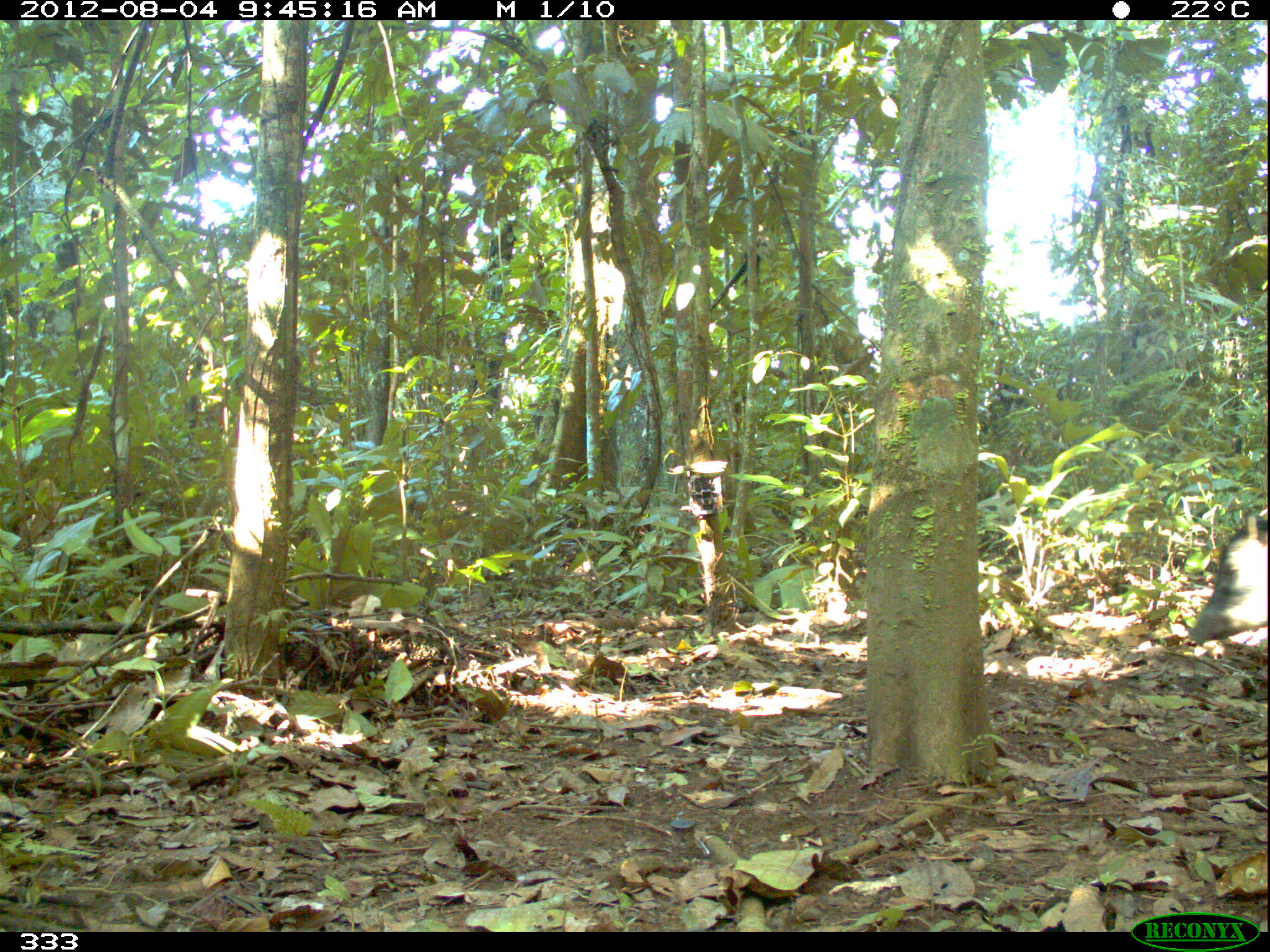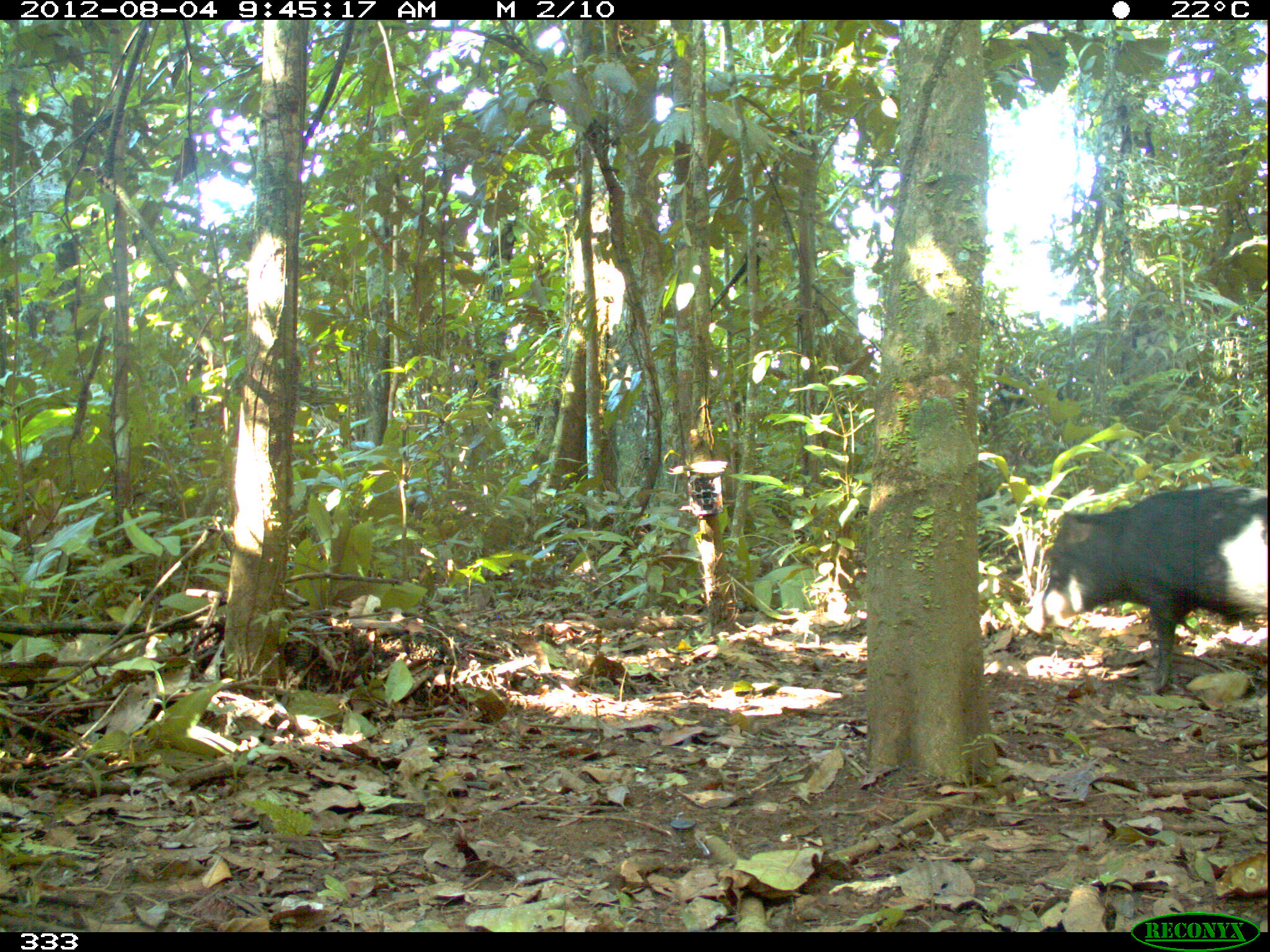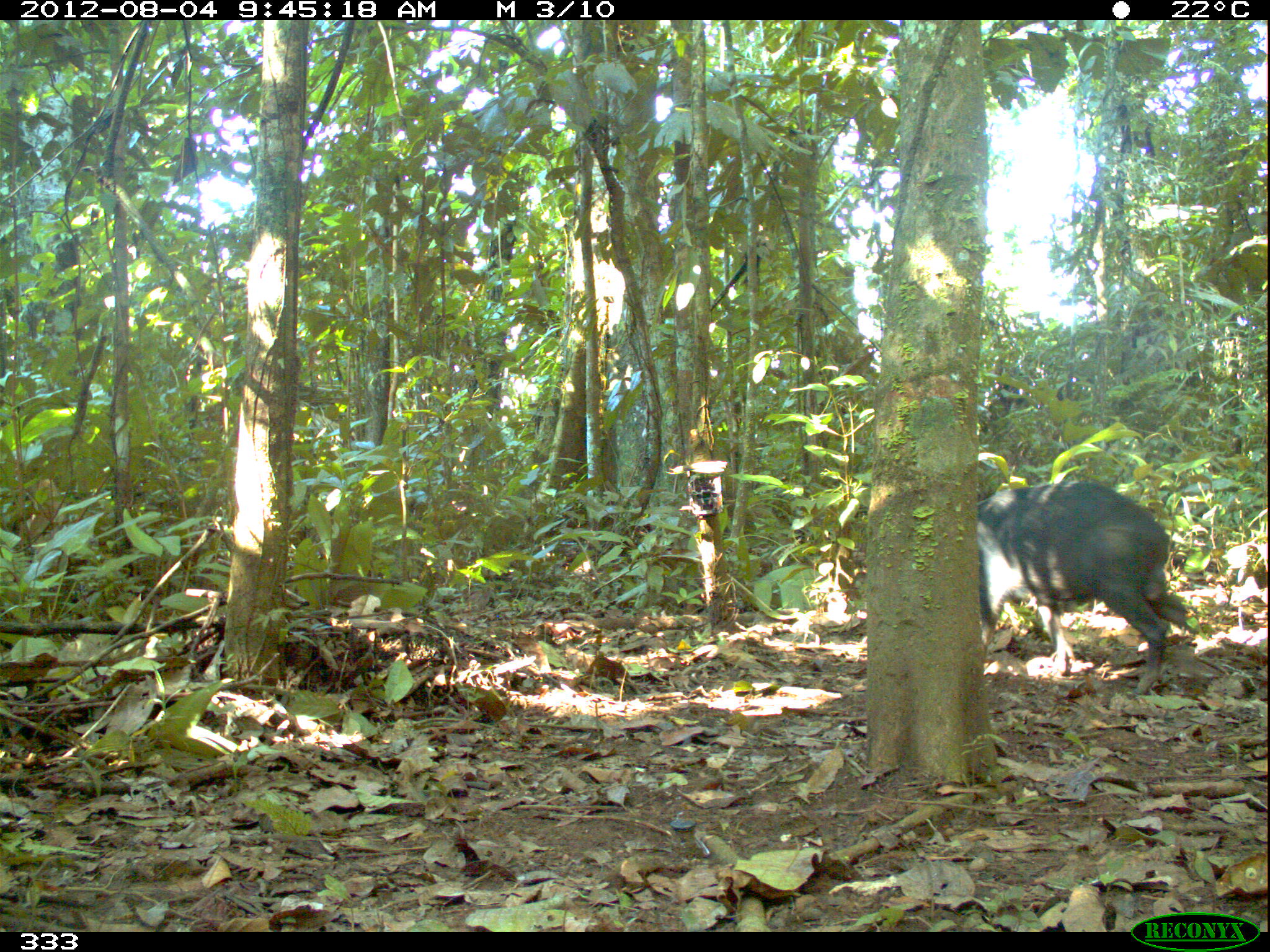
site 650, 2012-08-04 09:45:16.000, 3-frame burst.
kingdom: Animalia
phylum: Chordata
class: Mammalia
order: Artiodactyla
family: Tayassuidae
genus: Tayassu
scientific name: Tayassu pecari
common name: white-lipped peccary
Tayassu pecari (white-lipped peccary).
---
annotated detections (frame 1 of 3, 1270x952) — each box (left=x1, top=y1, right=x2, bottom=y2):
tayassu pecari: (left=1185, top=512, right=1266, bottom=648)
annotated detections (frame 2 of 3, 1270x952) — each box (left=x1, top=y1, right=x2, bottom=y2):
tayassu pecari: (left=1021, top=485, right=1270, bottom=694)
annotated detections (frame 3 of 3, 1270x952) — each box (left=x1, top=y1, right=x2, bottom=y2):
tayassu pecari: (left=977, top=480, right=1202, bottom=696)